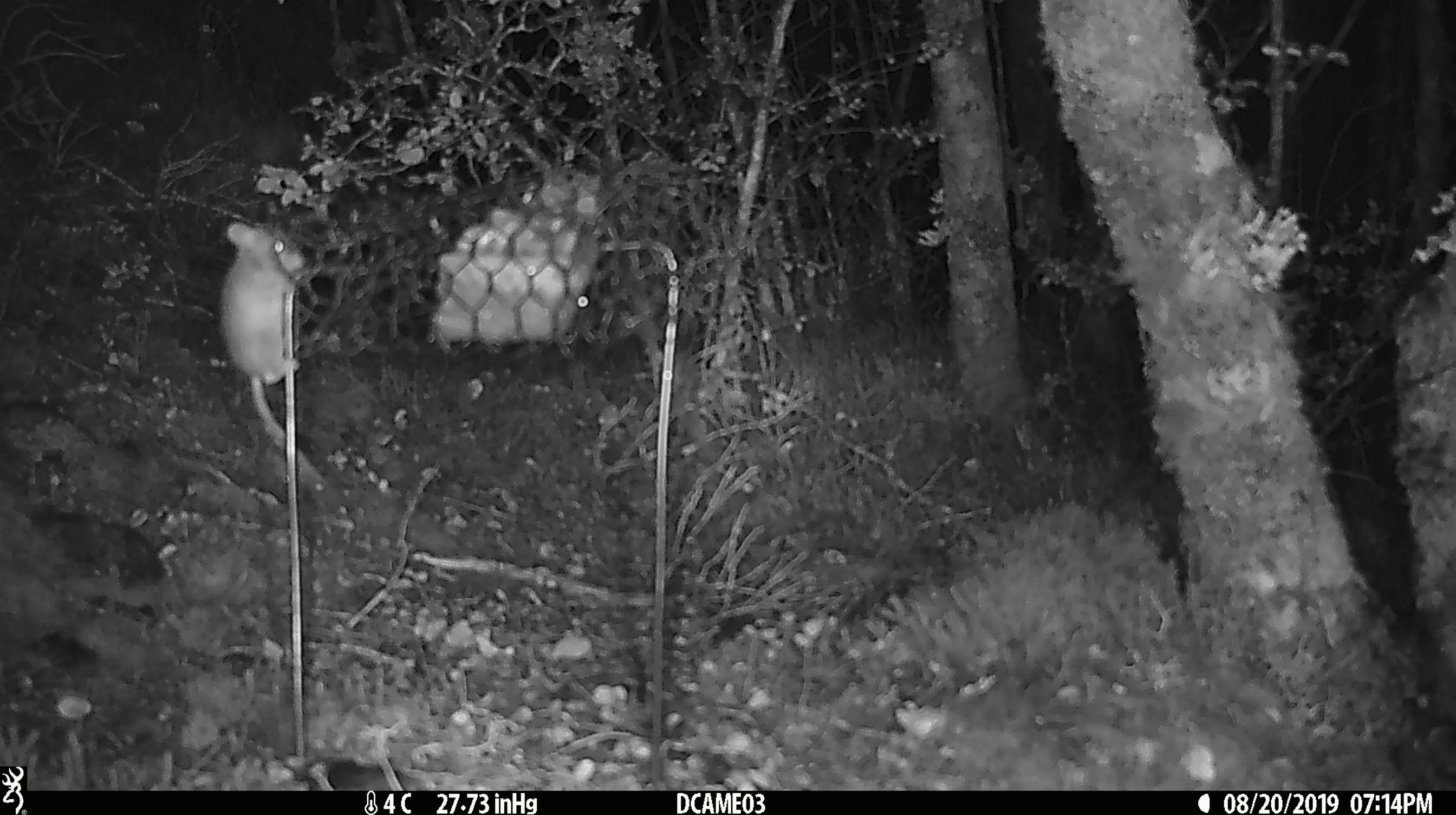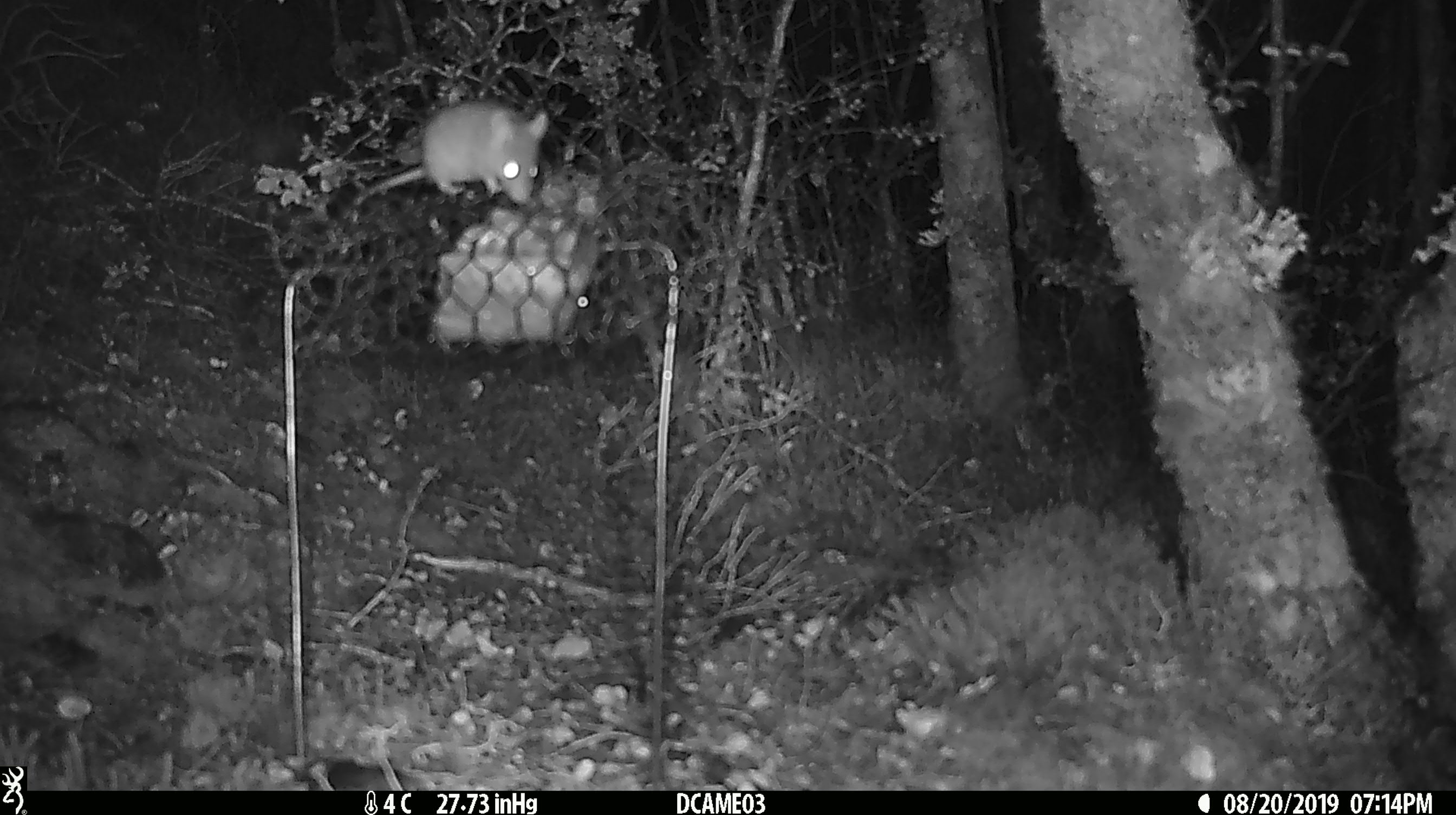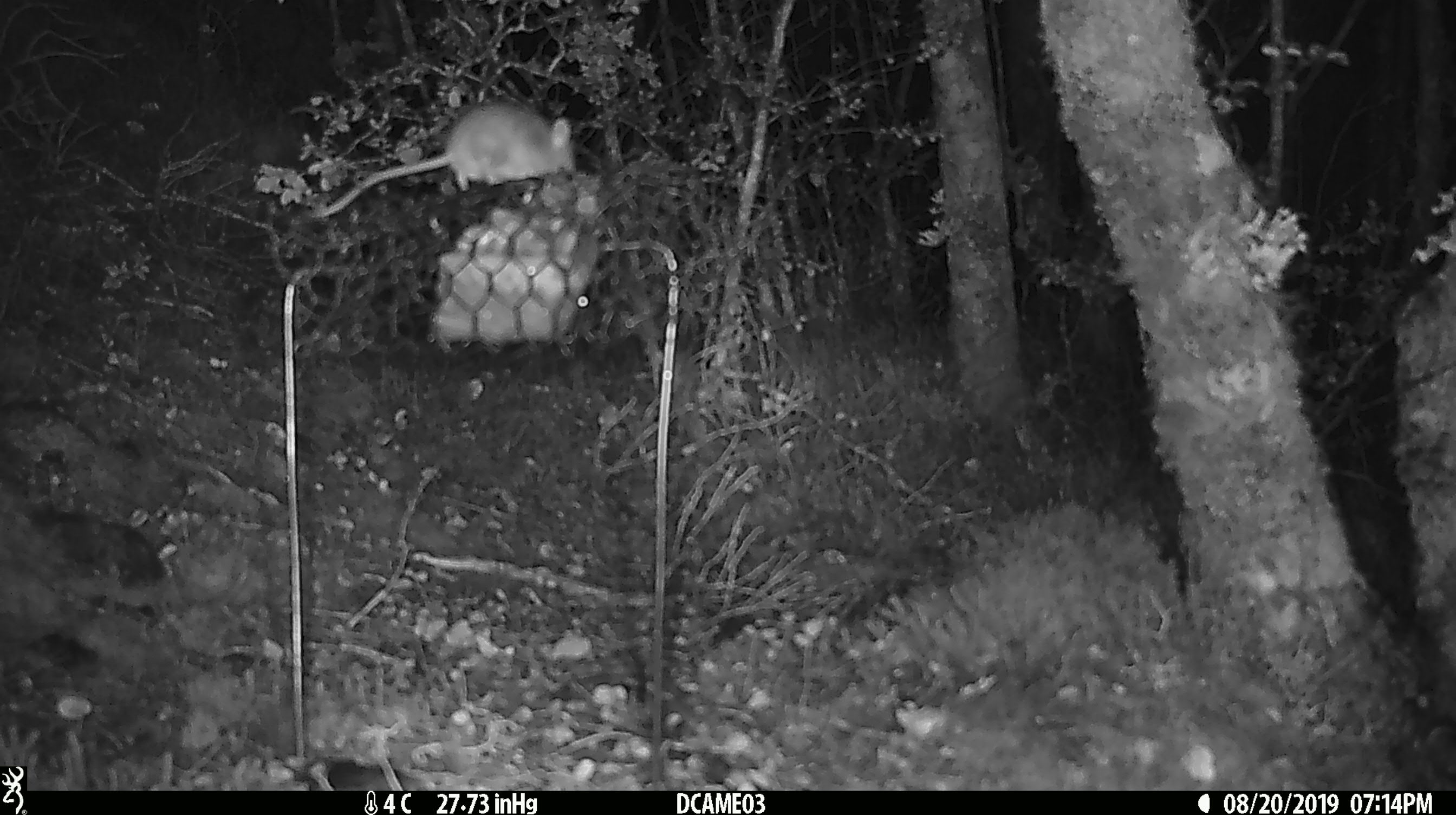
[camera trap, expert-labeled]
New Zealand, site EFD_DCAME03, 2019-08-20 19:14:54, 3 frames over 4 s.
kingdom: Animalia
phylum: Chordata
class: Mammalia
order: Rodentia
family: Muridae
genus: Mus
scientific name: Mus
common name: mouse